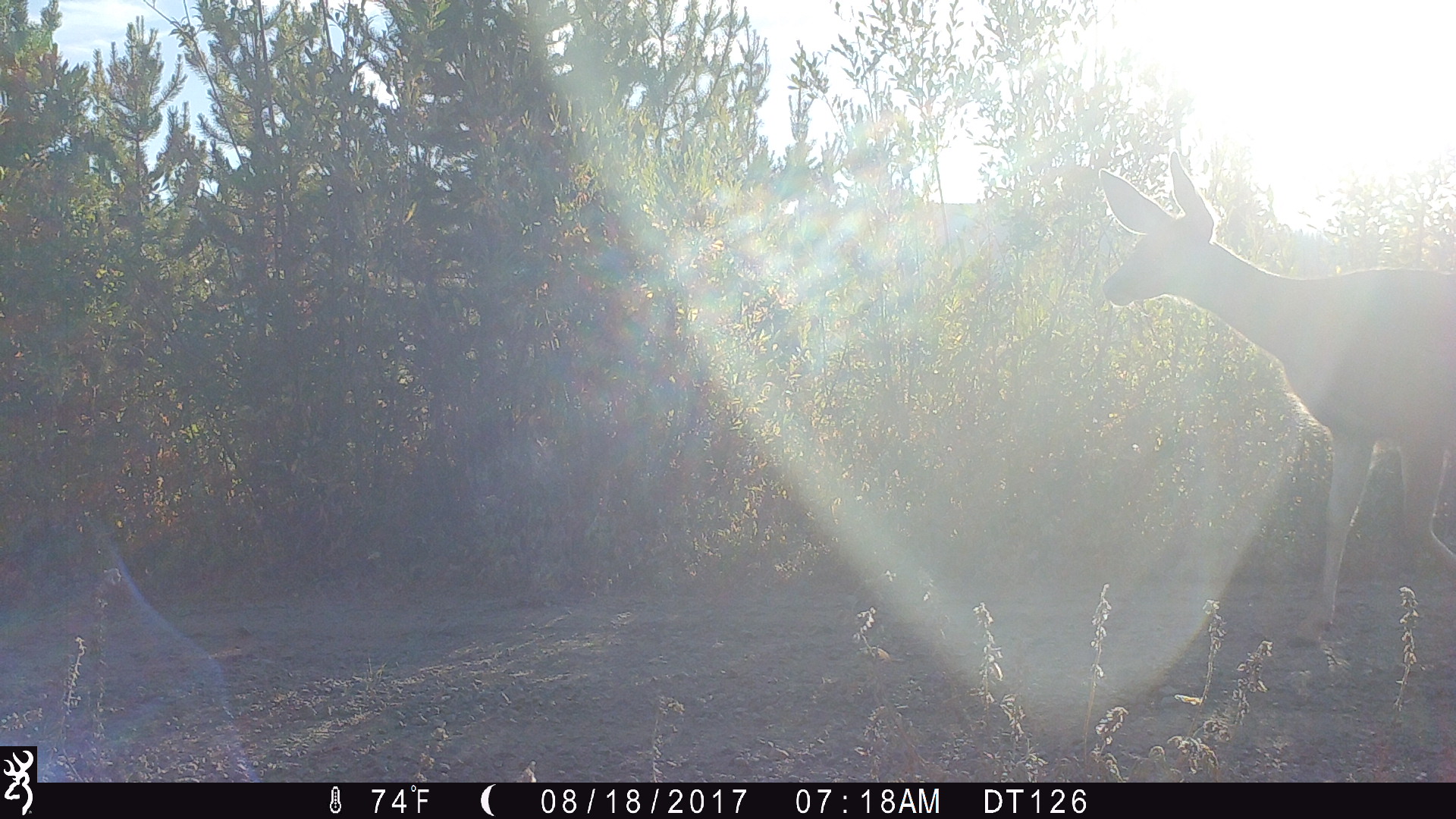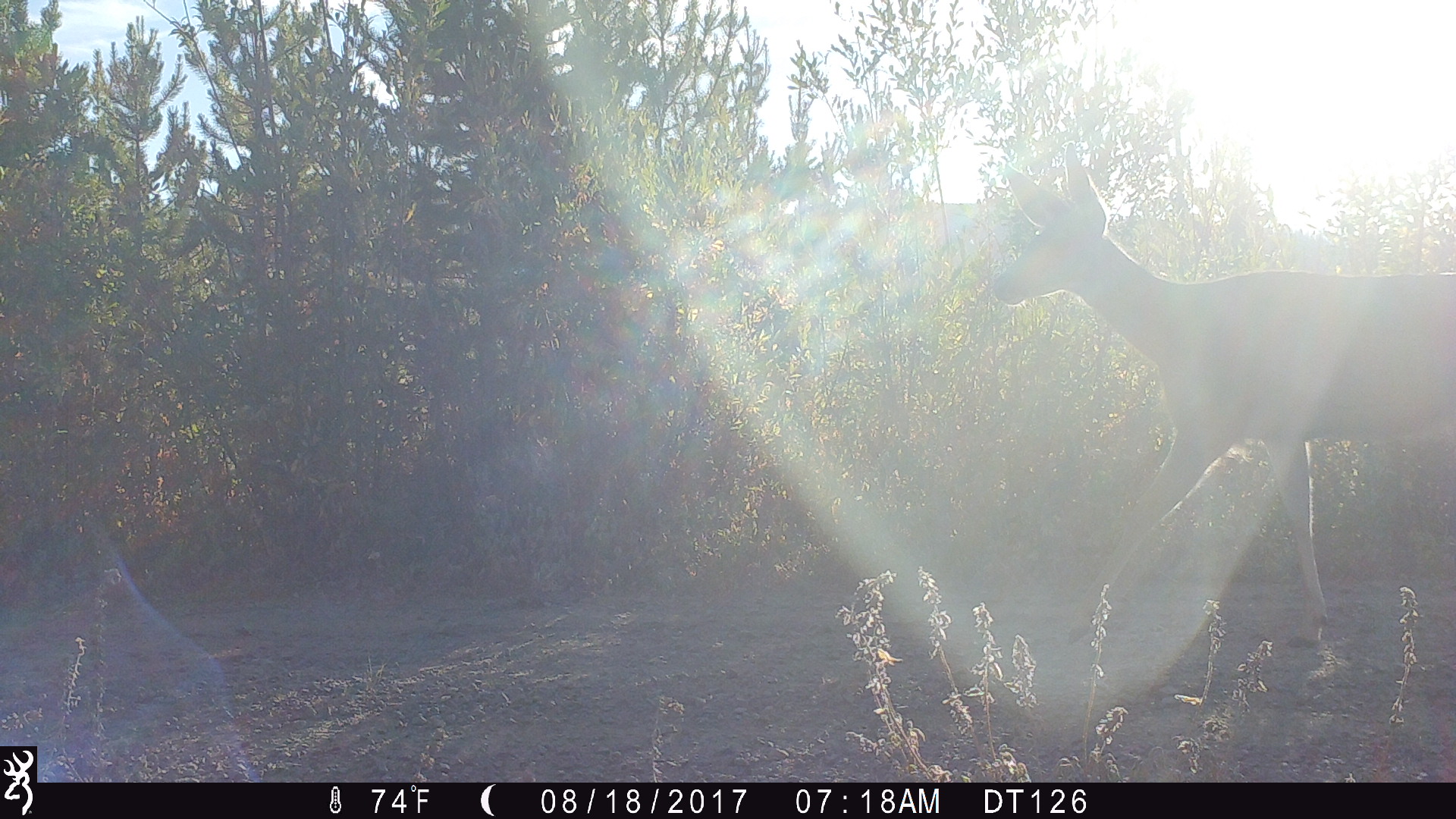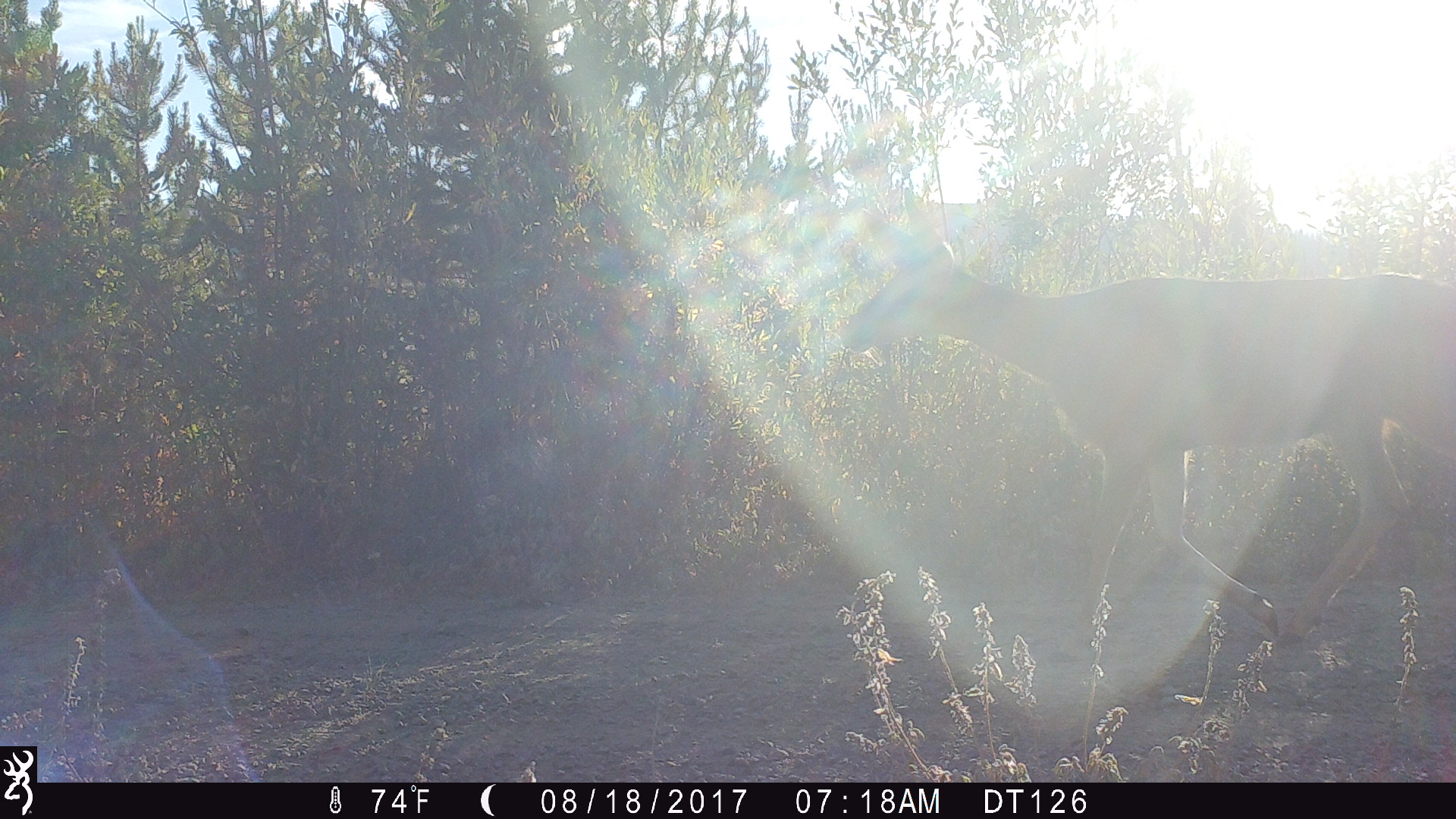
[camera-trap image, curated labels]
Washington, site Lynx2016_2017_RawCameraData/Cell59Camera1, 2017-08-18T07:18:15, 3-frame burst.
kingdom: Animalia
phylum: Chordata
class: Mammalia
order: Artiodactyla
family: Cervidae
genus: Odocoileus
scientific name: Odocoileus hemionus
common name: mule deer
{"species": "Odocoileus hemionus (mule deer)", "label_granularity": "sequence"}